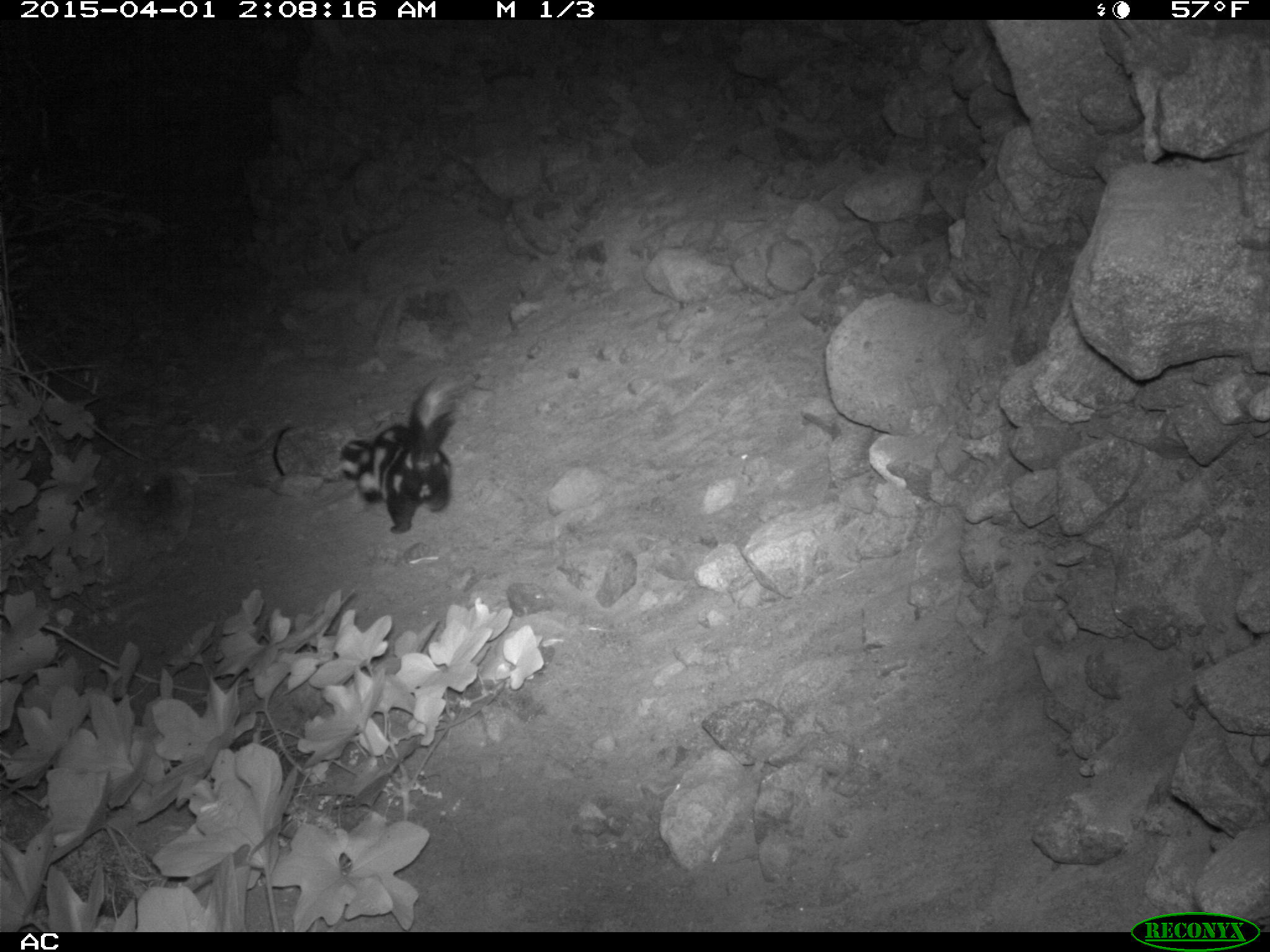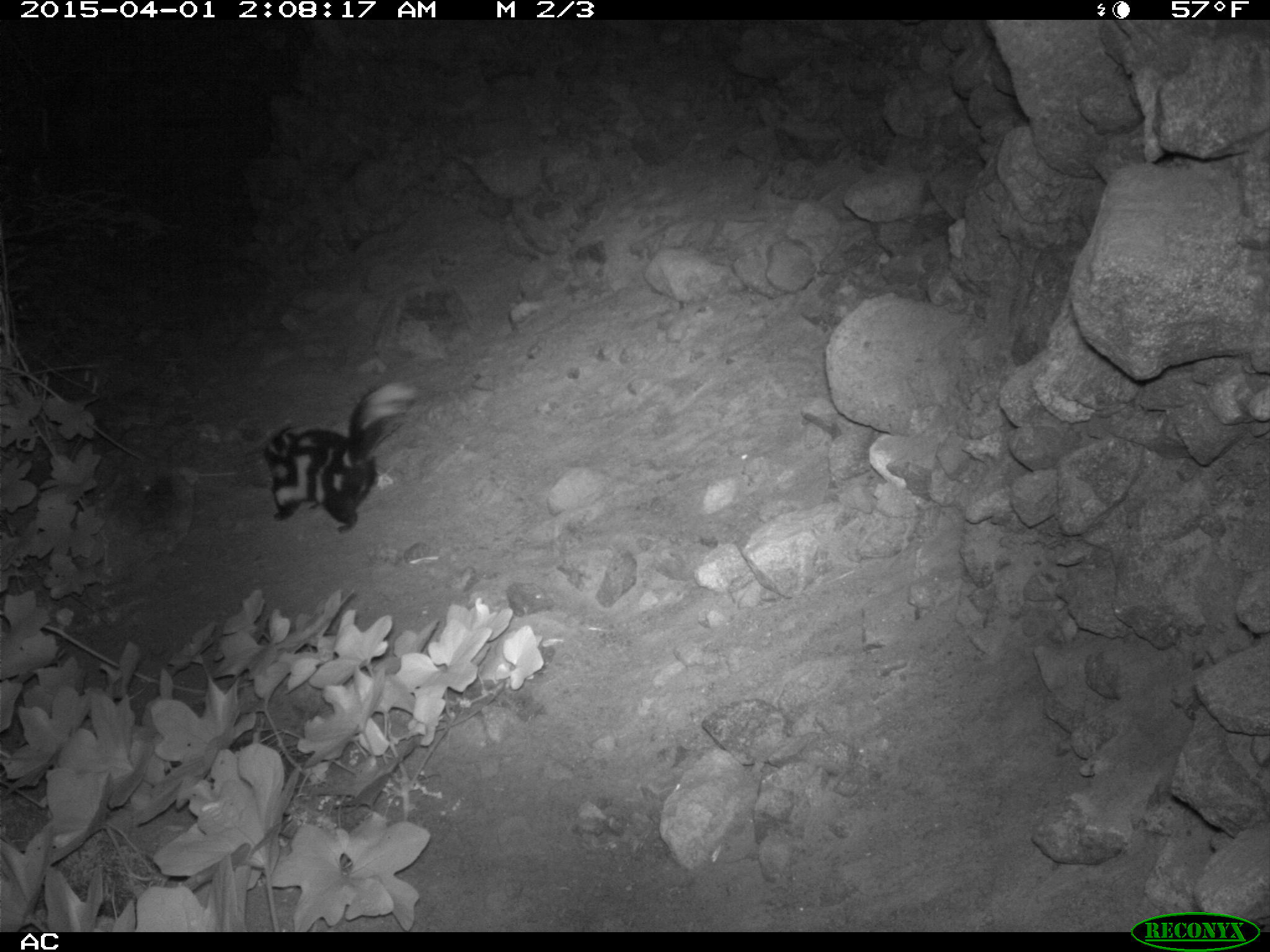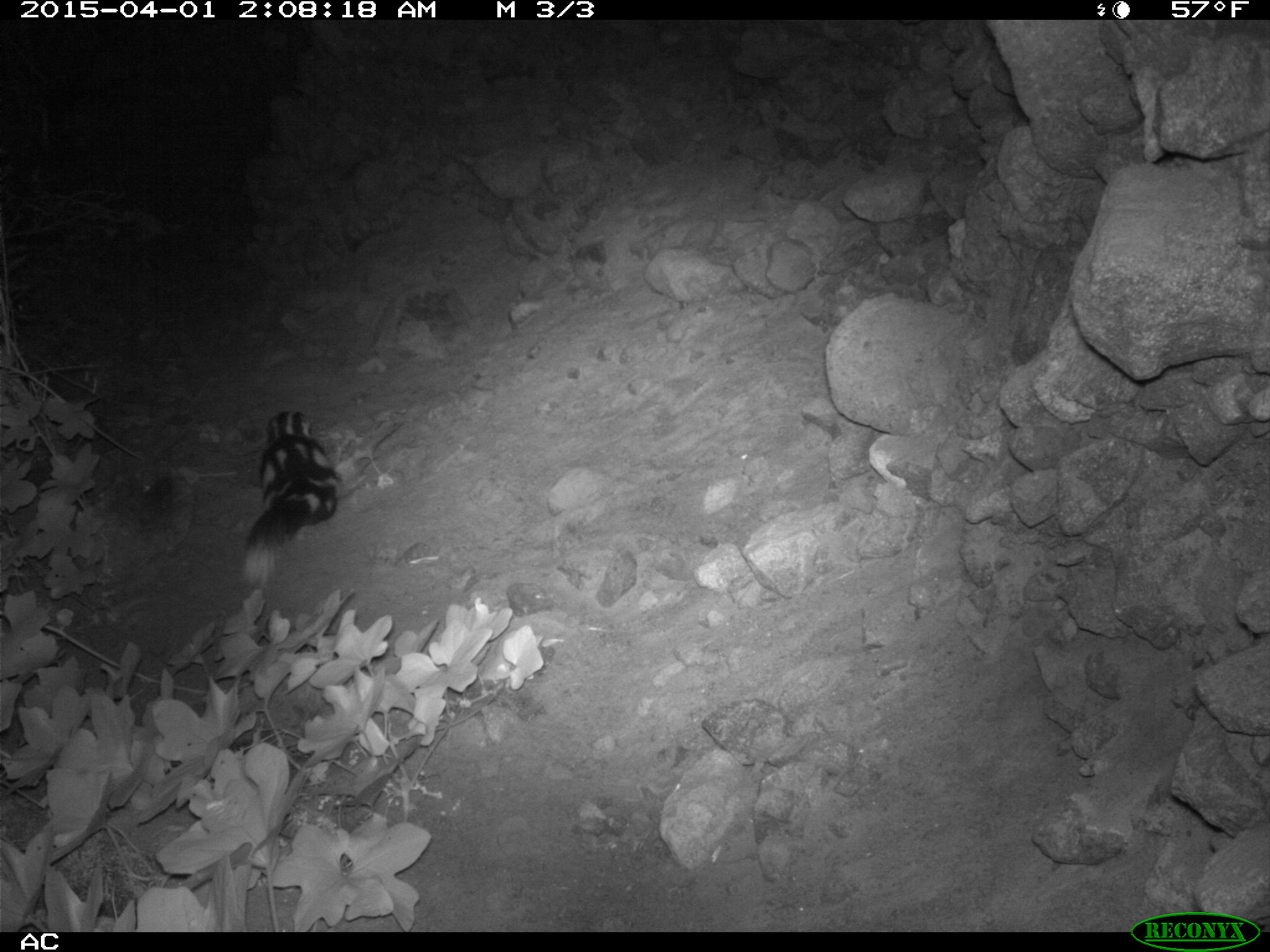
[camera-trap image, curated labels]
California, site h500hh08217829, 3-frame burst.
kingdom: Animalia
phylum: Chordata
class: Mammalia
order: Carnivora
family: Mephitidae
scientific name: Mephitidae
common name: skunk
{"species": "skunk (Mephitidae)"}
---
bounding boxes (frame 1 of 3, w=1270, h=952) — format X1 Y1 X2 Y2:
skunk: 337 373 458 532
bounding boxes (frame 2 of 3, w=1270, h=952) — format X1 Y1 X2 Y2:
skunk: 259 377 423 535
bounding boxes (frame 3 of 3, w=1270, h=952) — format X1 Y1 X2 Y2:
skunk: 242 410 337 587